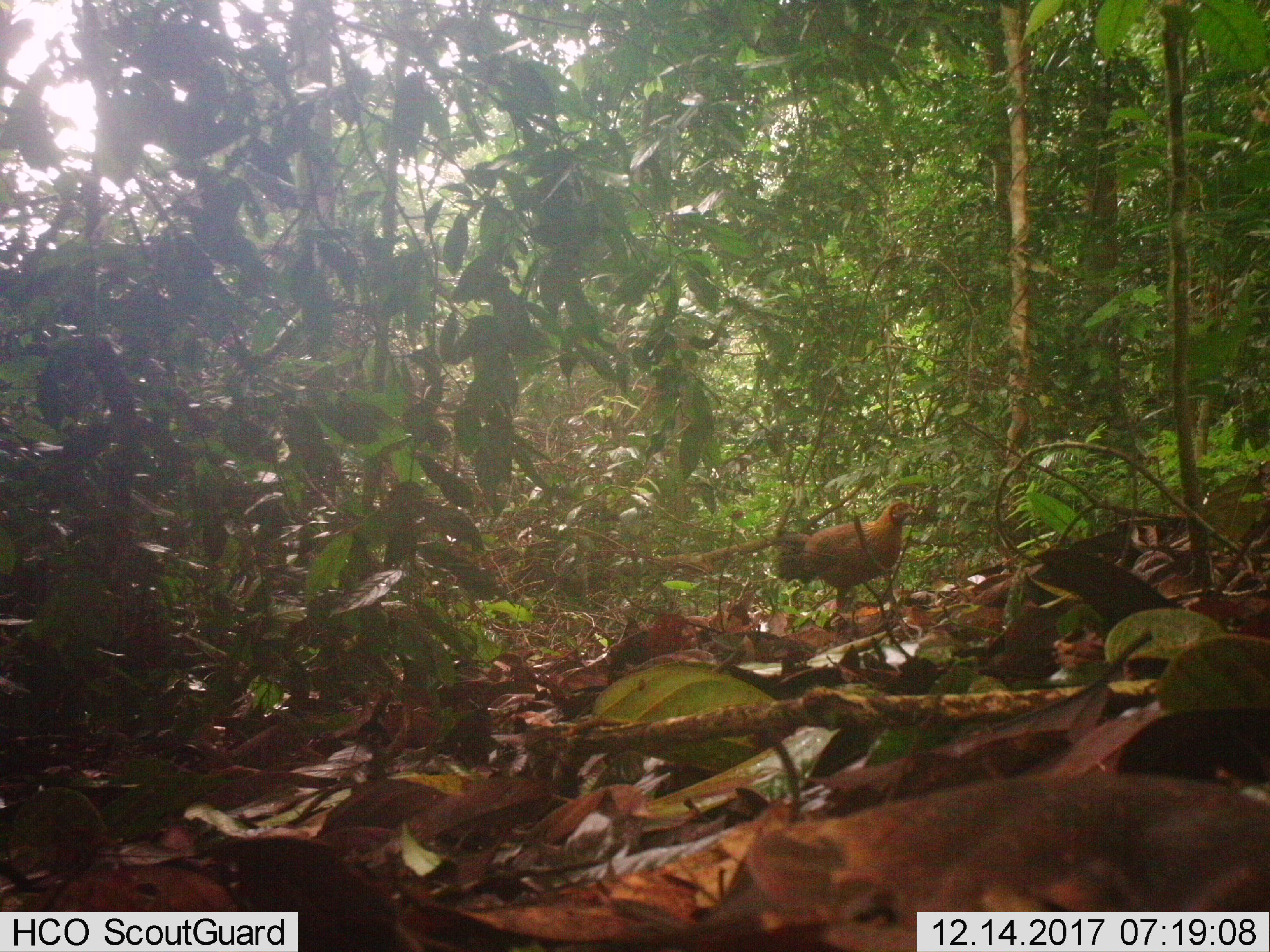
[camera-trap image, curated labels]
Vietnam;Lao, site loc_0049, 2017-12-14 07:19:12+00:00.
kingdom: Animalia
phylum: Chordata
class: Aves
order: Galliformes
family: Phasianidae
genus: Gallus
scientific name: Gallus gallus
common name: red junglefowl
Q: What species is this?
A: Red junglefowl (Gallus gallus).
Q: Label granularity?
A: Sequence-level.